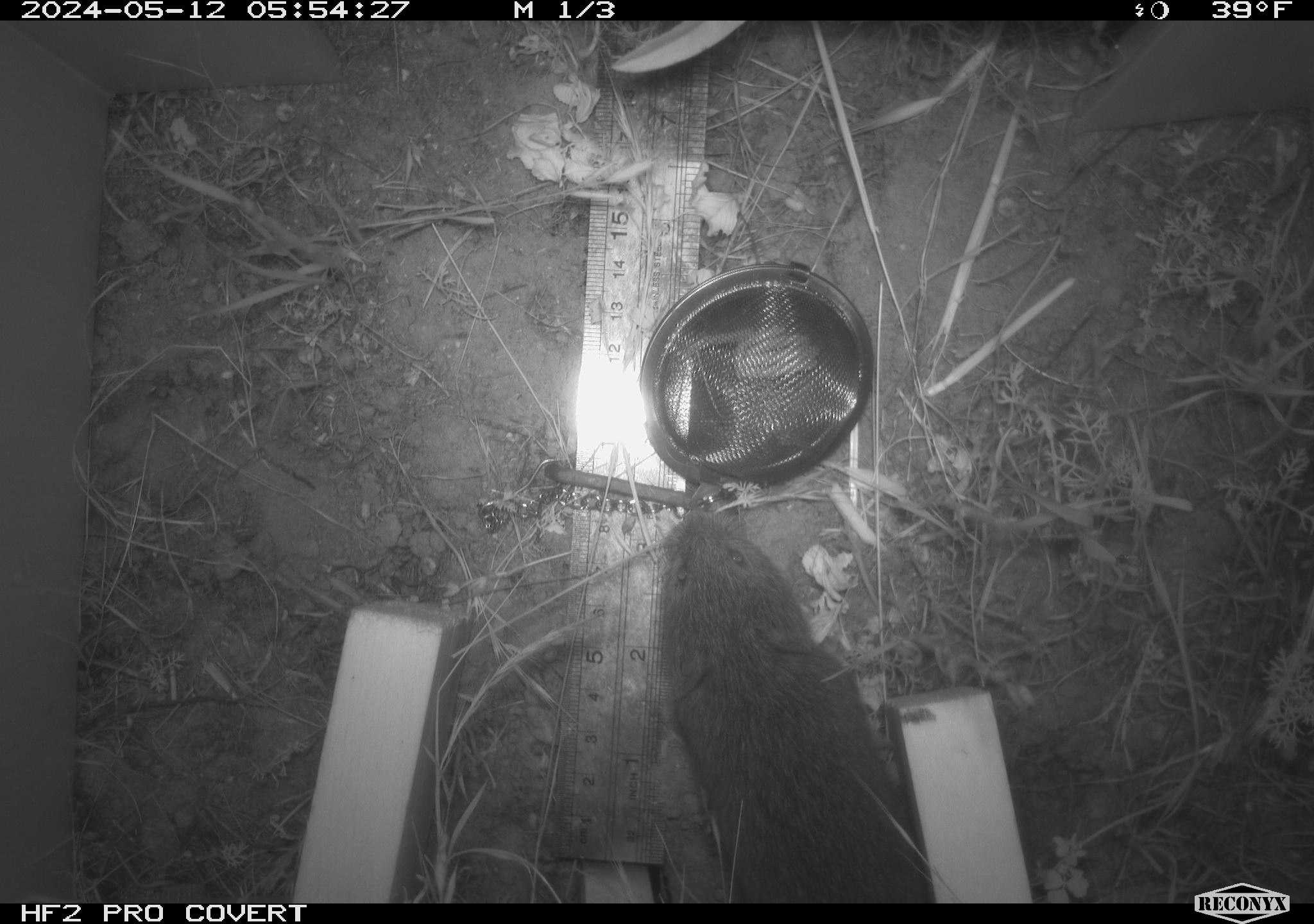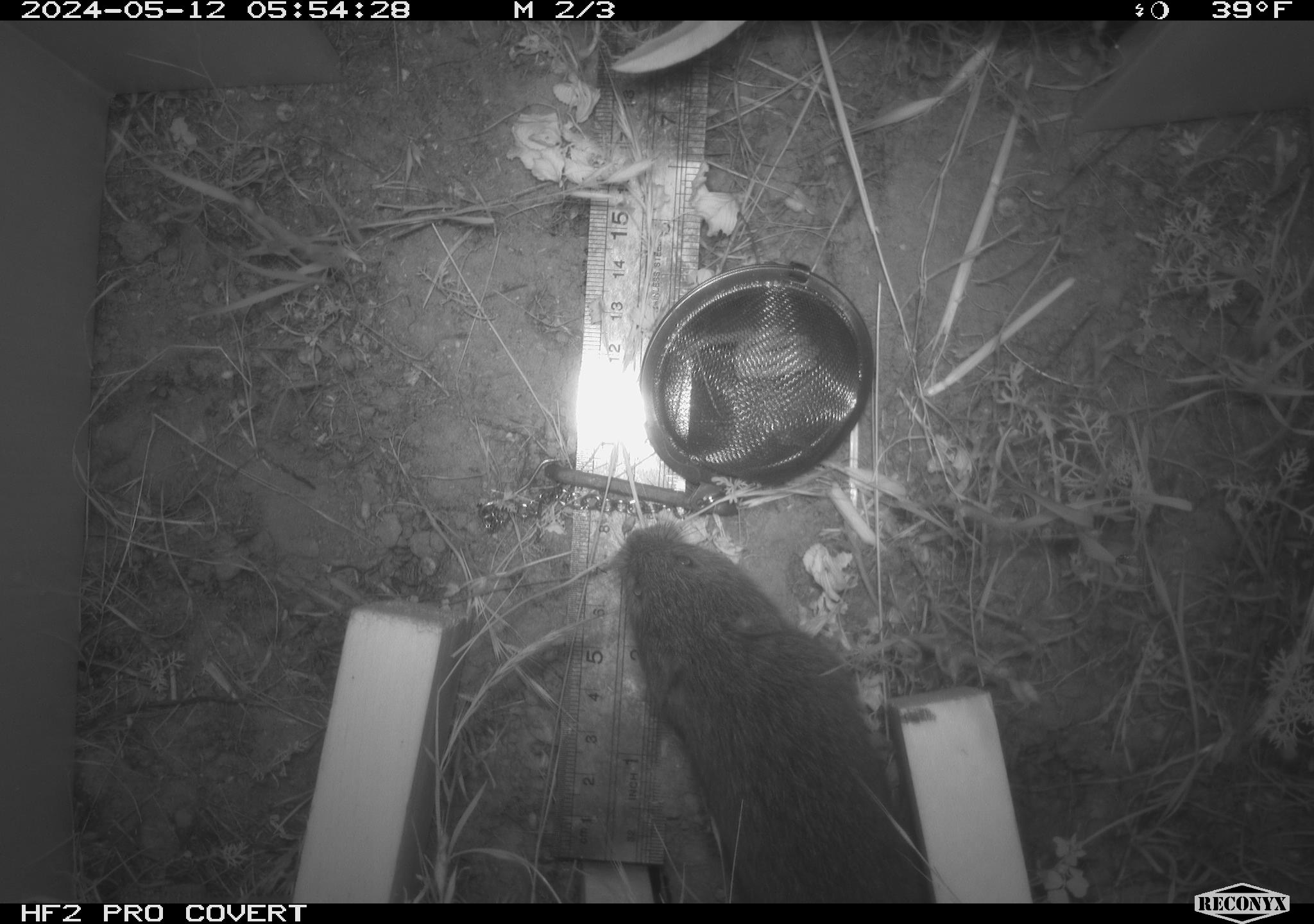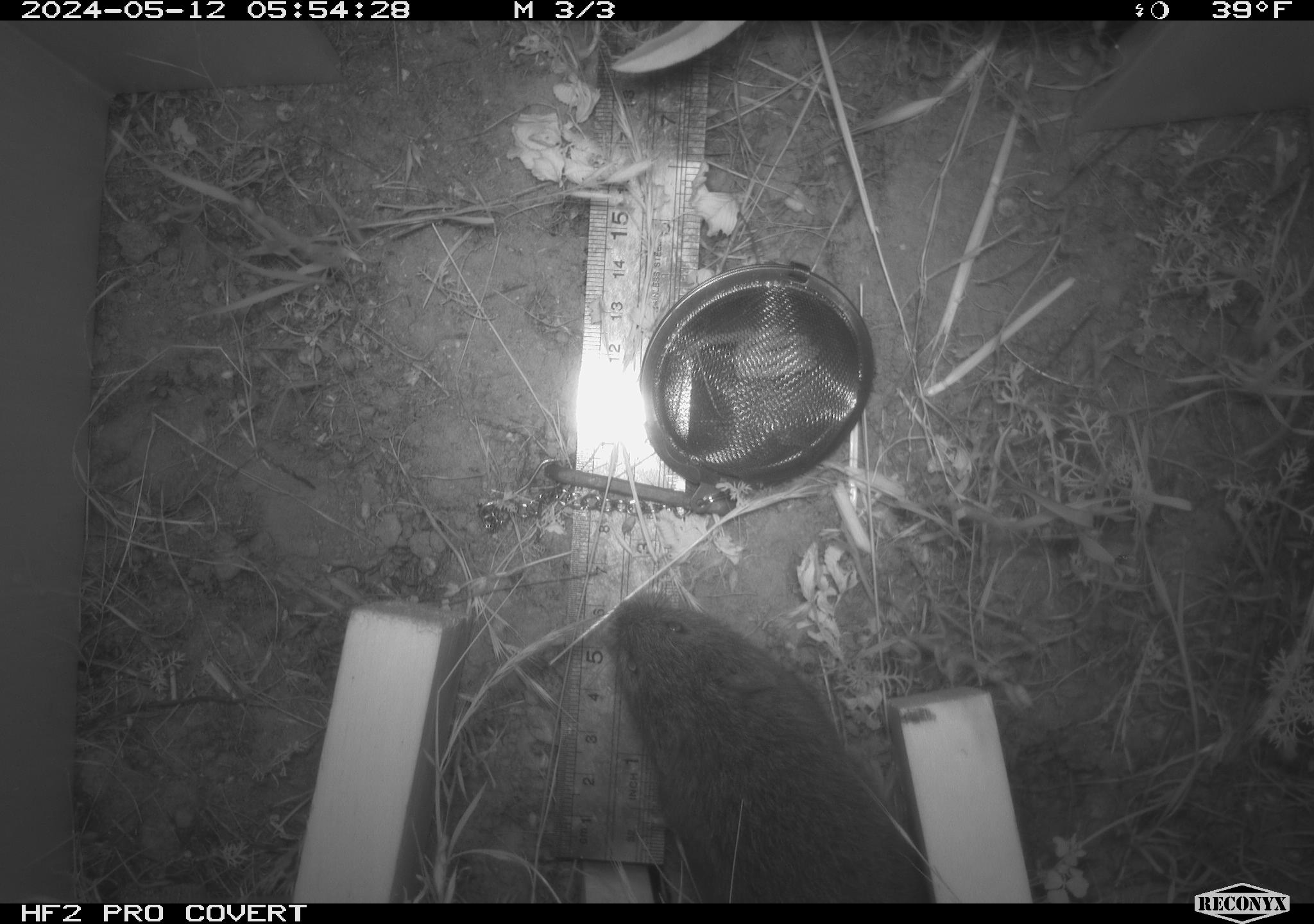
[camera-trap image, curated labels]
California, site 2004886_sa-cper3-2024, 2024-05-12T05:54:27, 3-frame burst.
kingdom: Animalia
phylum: Chordata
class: Mammalia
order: Rodentia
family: Cricetidae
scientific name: Arvicolinae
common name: voles, lemmings, and muskrats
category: arvicolinae subfamily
Arvicolinae subfamily (voles, lemmings, and muskrats) (Arvicolinae).